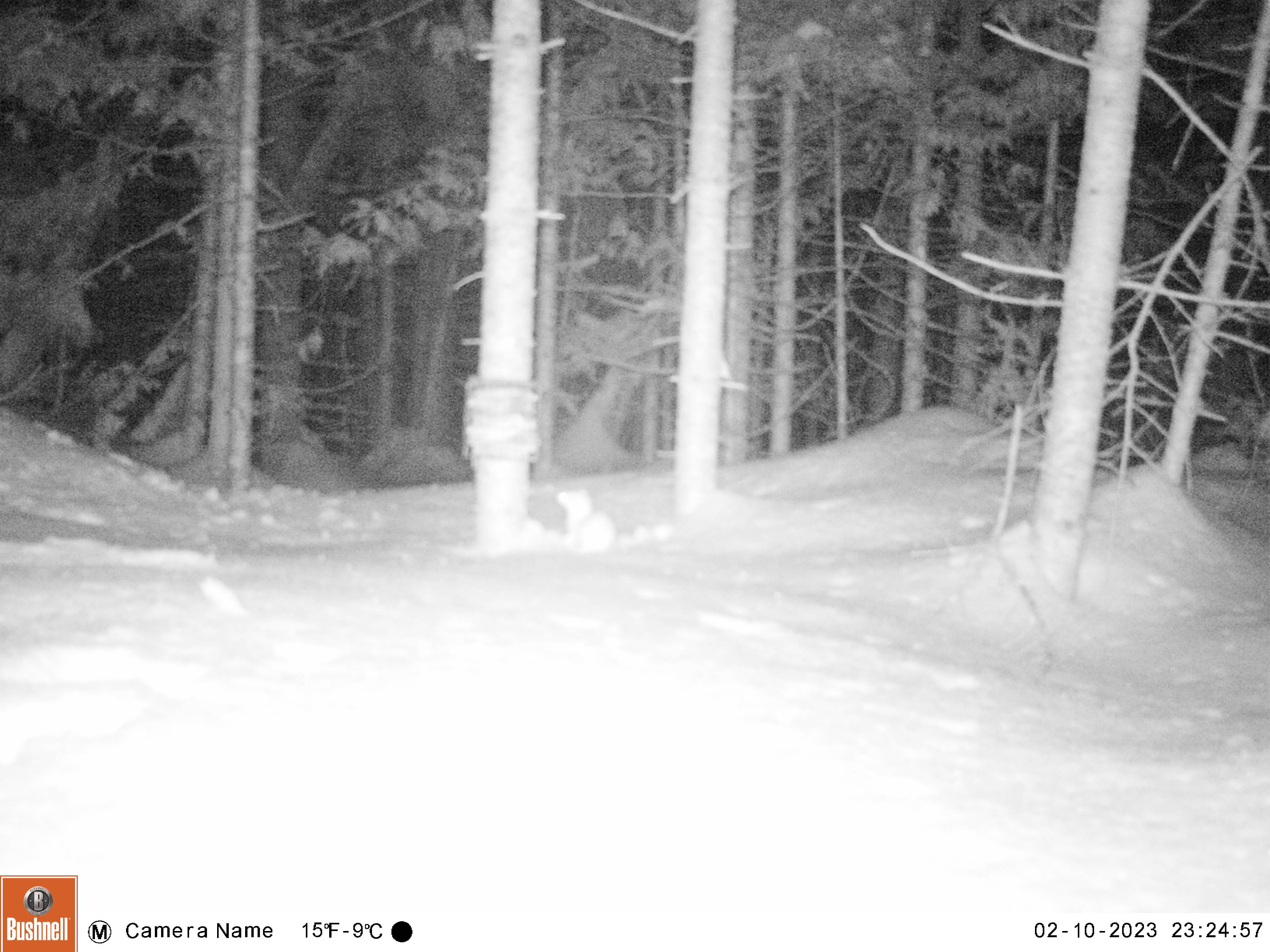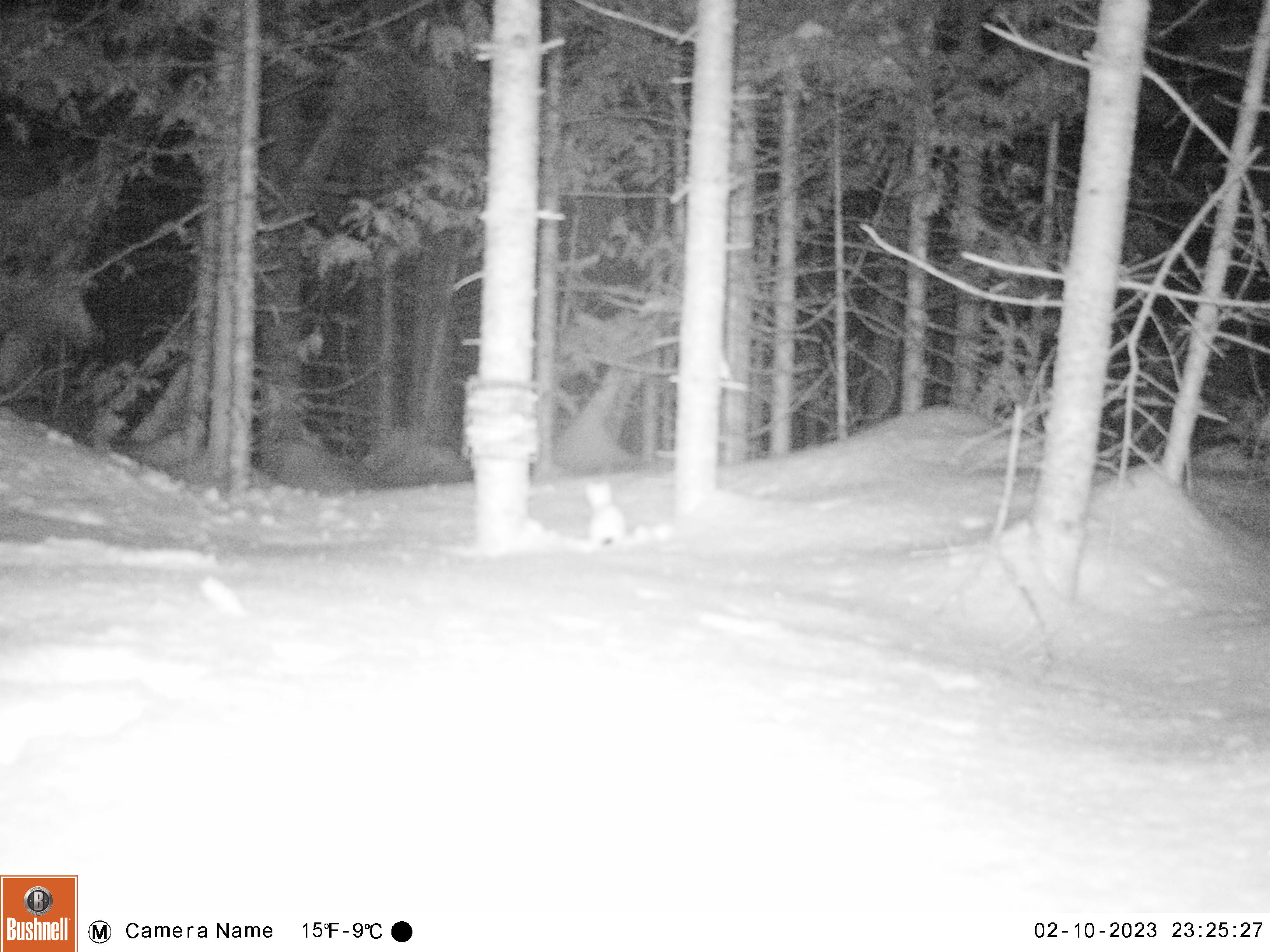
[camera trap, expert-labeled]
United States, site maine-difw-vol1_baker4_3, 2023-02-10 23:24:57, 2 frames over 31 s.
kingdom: Animalia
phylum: Chordata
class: Mammalia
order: Carnivora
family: Mustelidae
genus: Mustela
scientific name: Mustela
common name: weasel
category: weasel sp.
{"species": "weasel sp. (weasel) (Mustela)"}